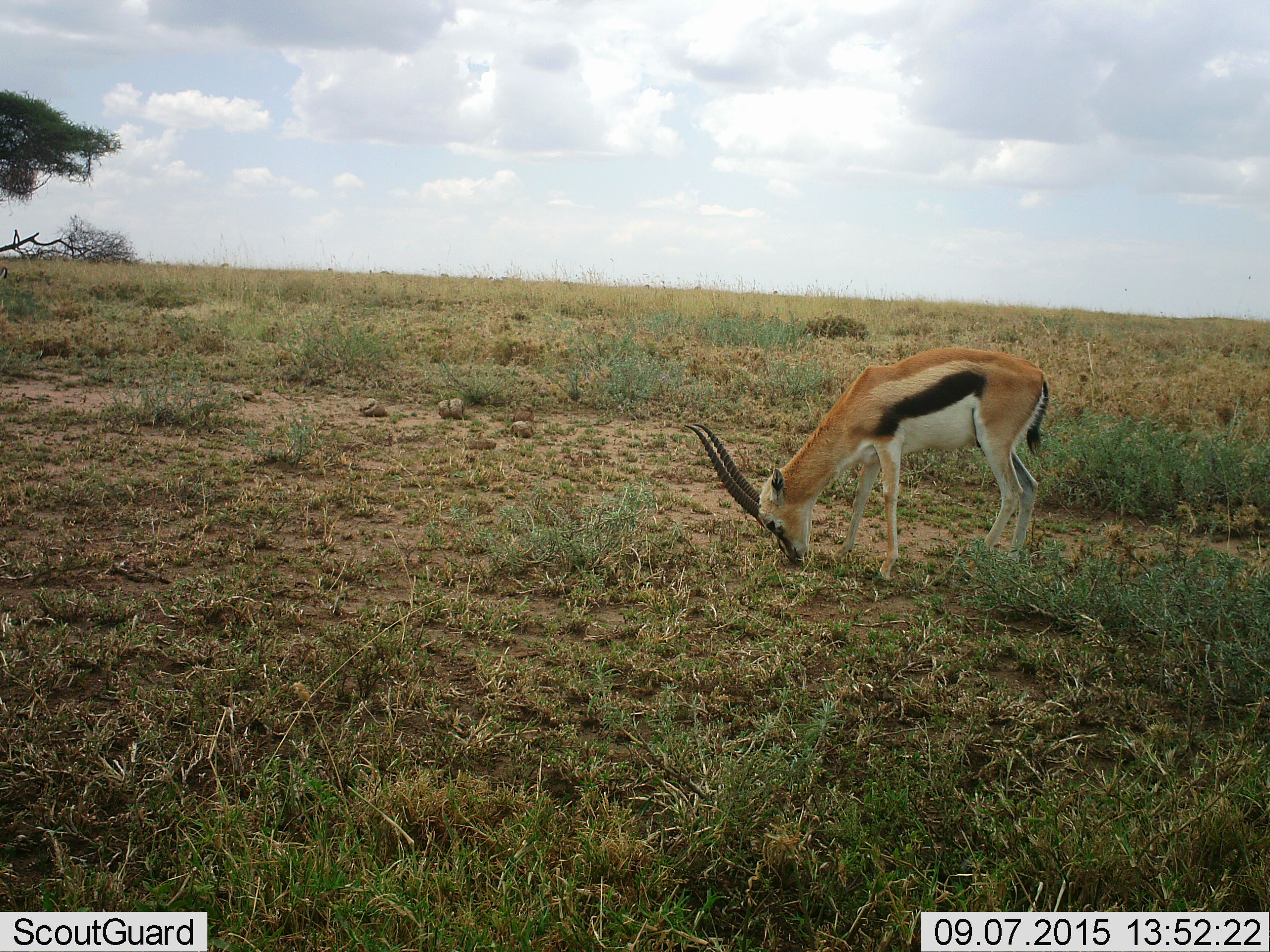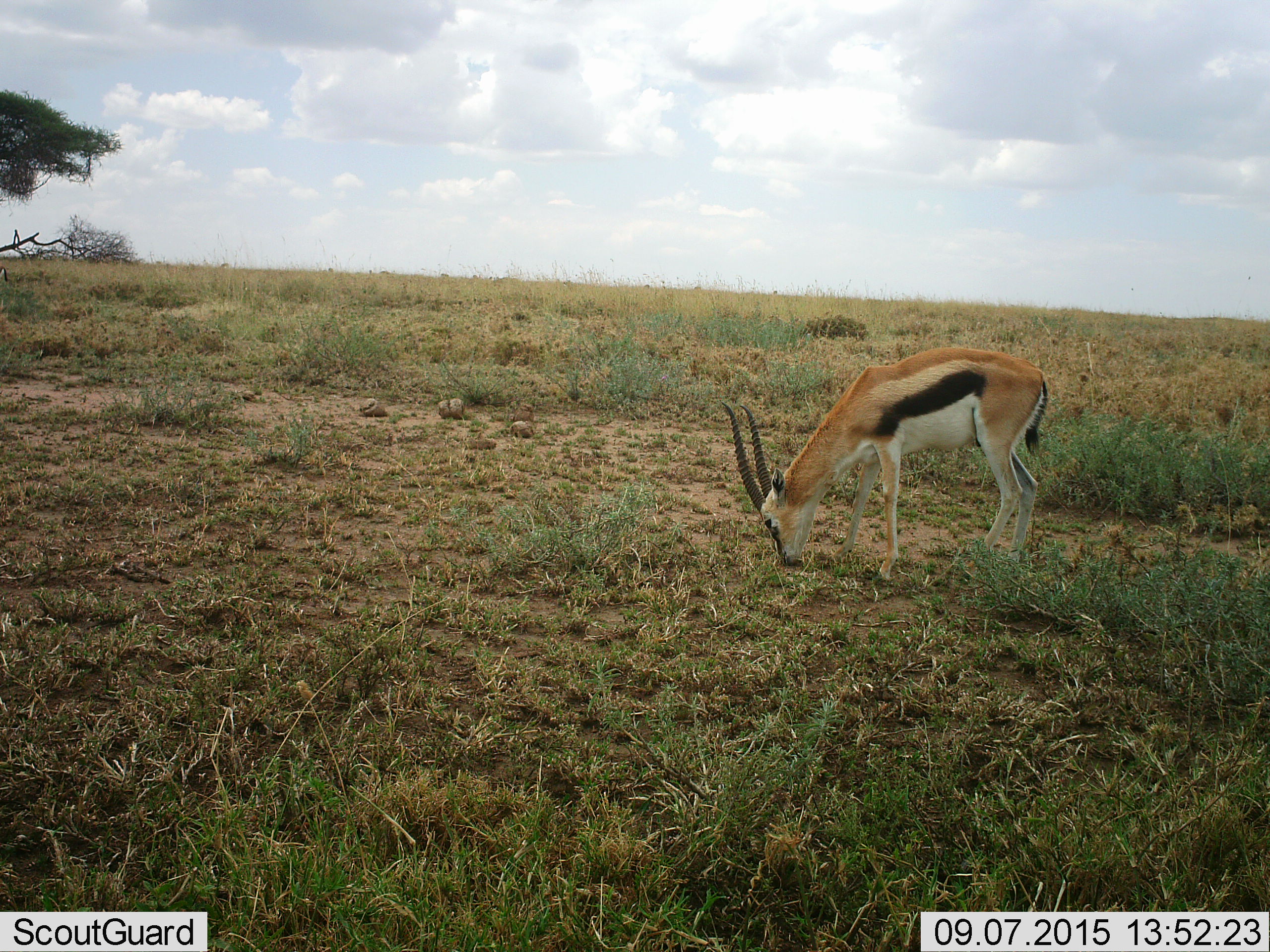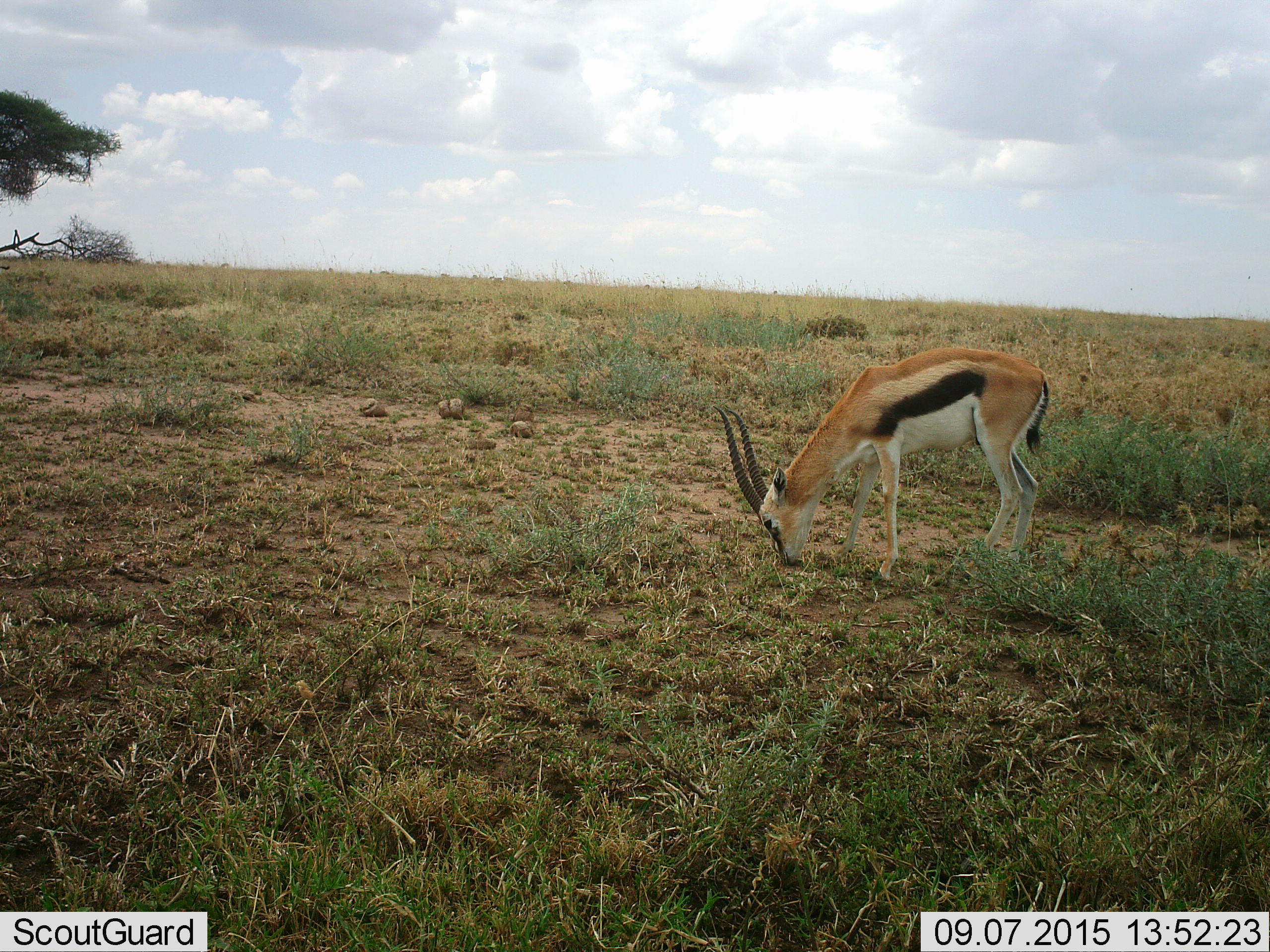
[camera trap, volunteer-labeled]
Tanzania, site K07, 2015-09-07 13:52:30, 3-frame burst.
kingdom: Animalia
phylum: Chordata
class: Mammalia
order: Artiodactyla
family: Bovidae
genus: Eudorcas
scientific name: Eudorcas thomsonii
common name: thomson's gazelle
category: gazellethomsons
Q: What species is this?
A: Gazellethomsons (thomson's gazelle) (Eudorcas thomsonii).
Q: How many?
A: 1.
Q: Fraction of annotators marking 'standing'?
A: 0%.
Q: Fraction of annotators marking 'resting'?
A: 0%.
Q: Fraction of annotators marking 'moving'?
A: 0%.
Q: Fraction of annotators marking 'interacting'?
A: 0%.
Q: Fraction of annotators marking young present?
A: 0%.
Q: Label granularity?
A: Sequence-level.